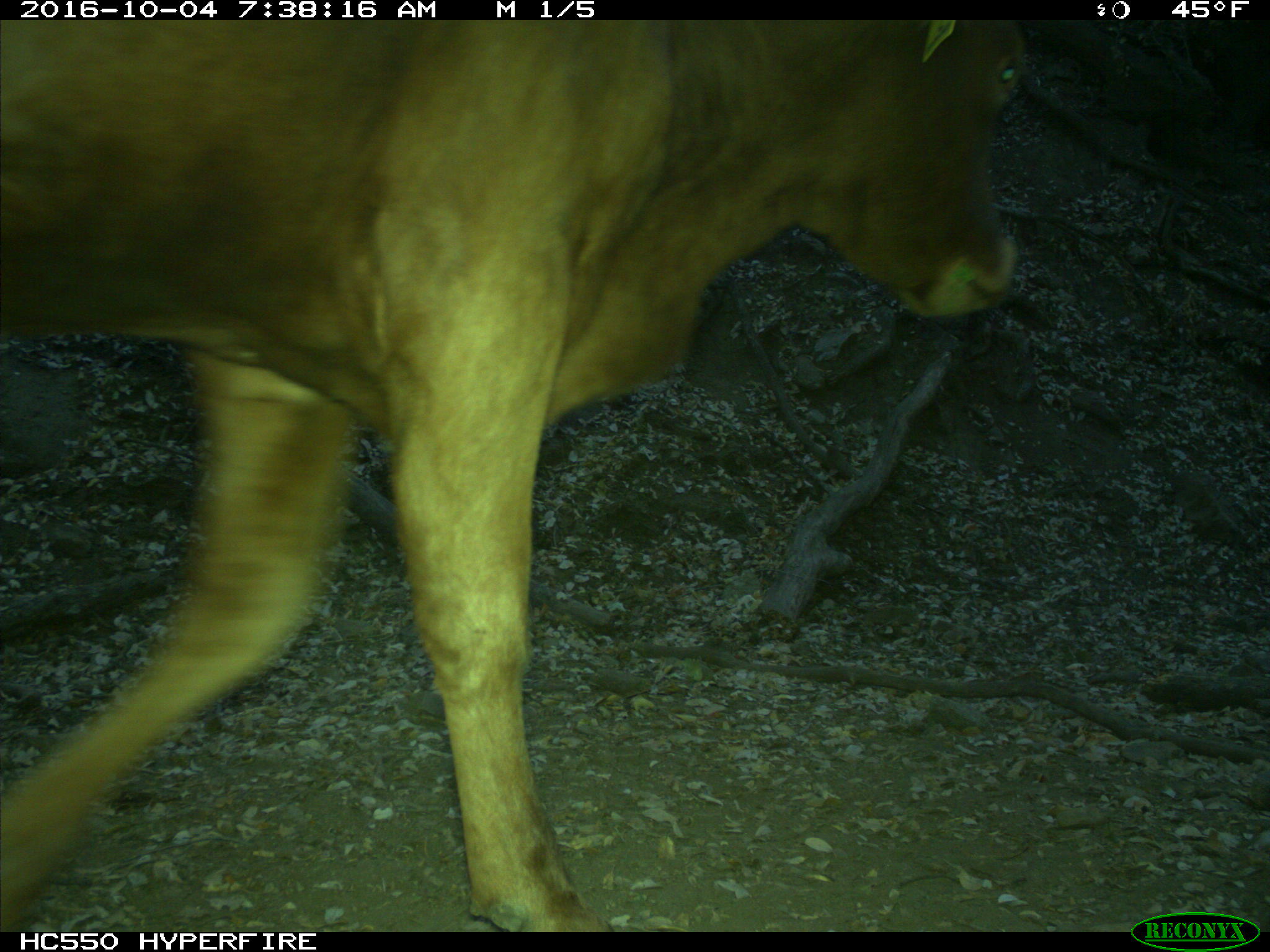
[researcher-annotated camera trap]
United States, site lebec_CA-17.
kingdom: Animalia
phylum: Chordata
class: Mammalia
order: Artiodactyla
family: Bovidae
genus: Bos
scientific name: Bos taurus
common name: domestic cow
Bos taurus (domestic cow).